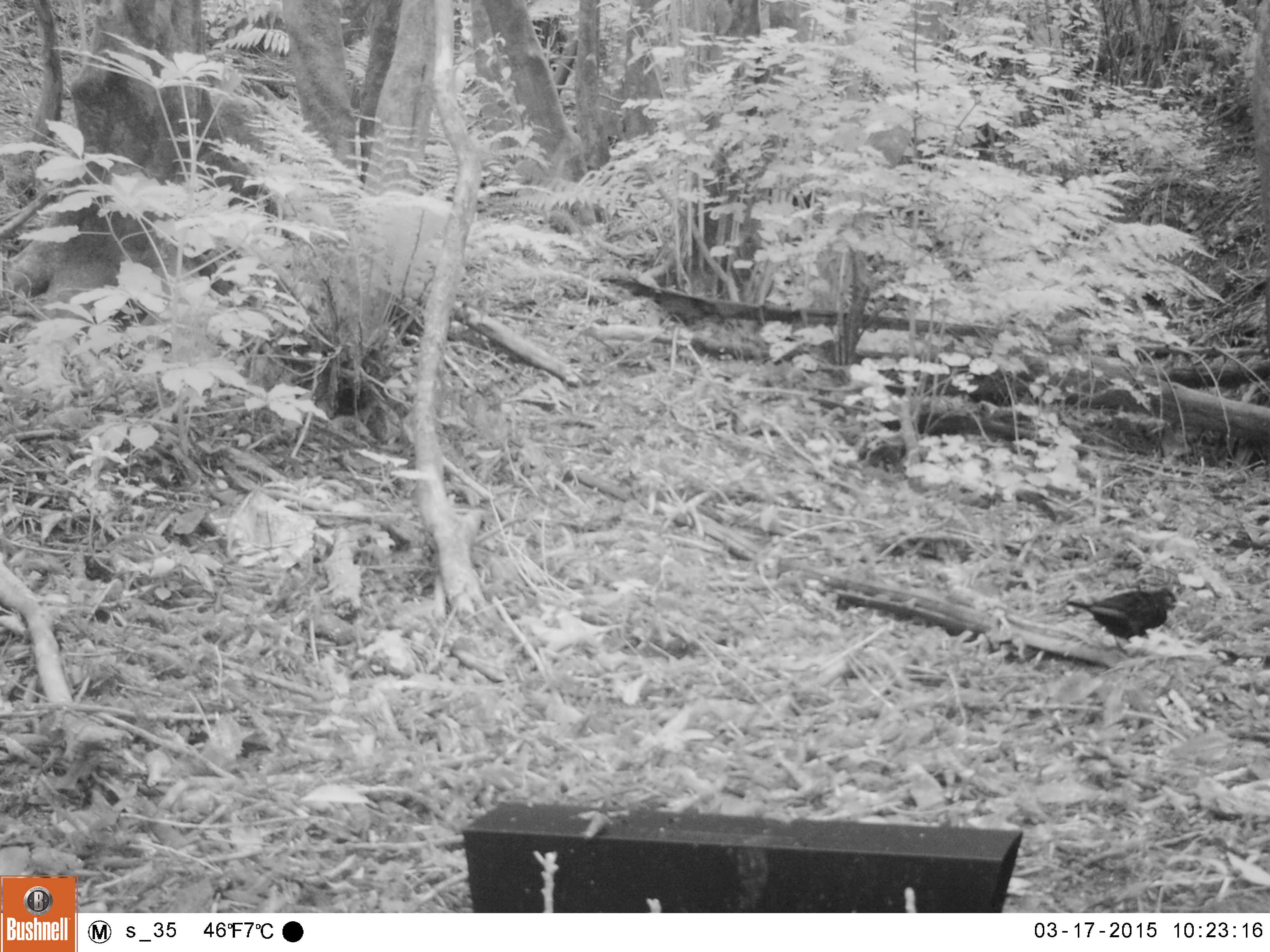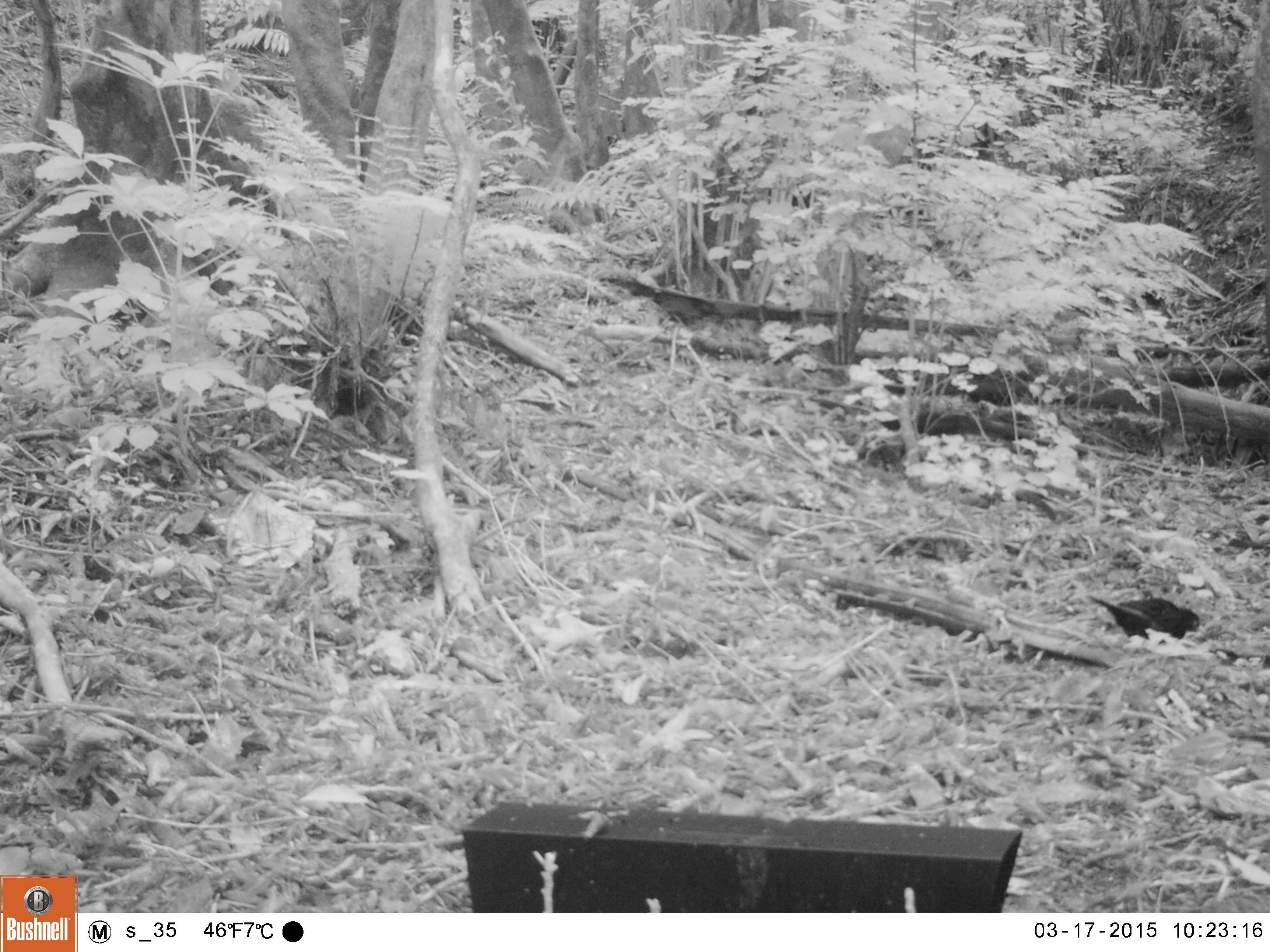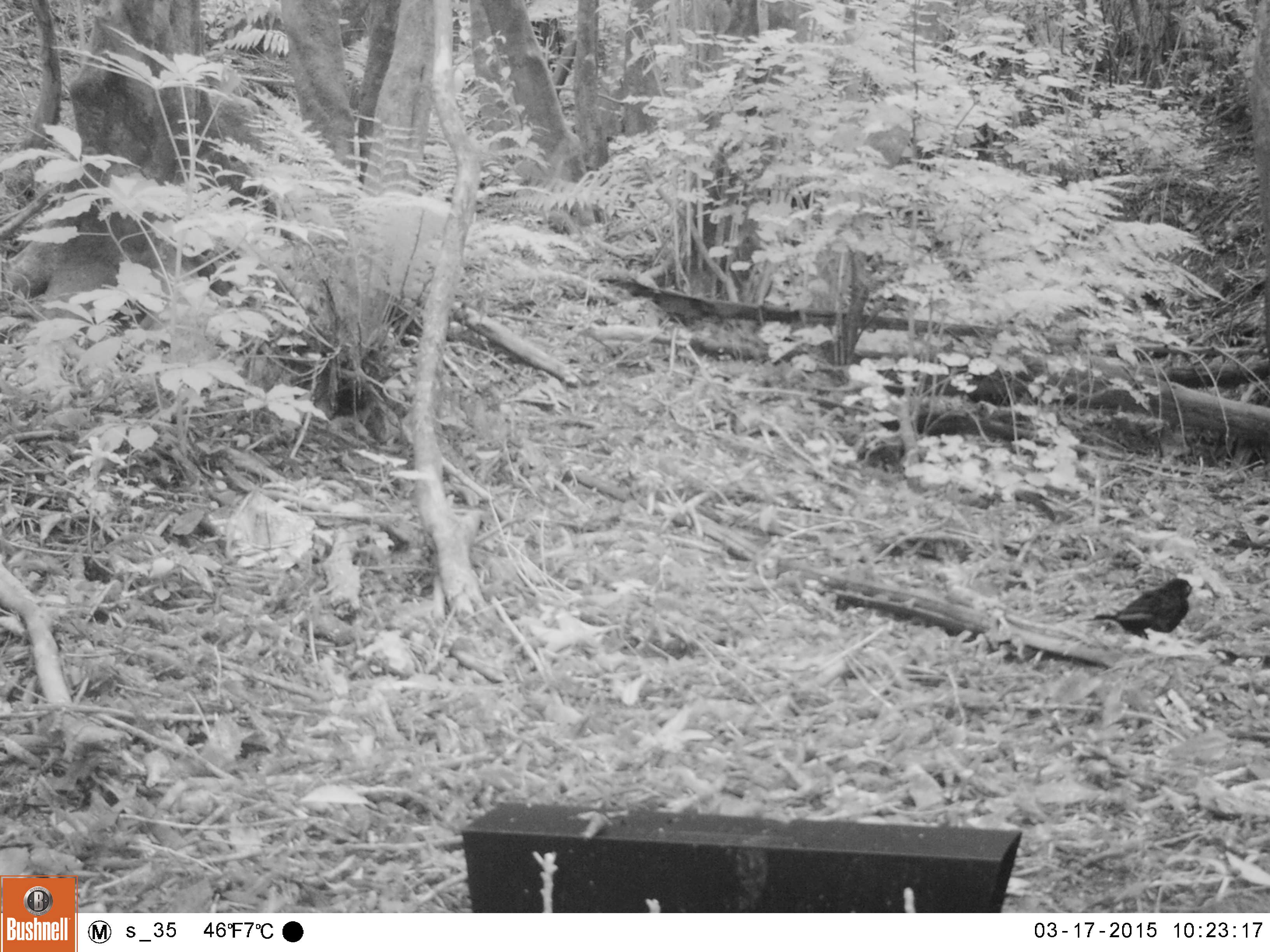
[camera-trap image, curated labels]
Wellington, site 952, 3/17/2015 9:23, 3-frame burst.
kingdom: Animalia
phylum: Chordata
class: Aves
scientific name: Aves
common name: bird